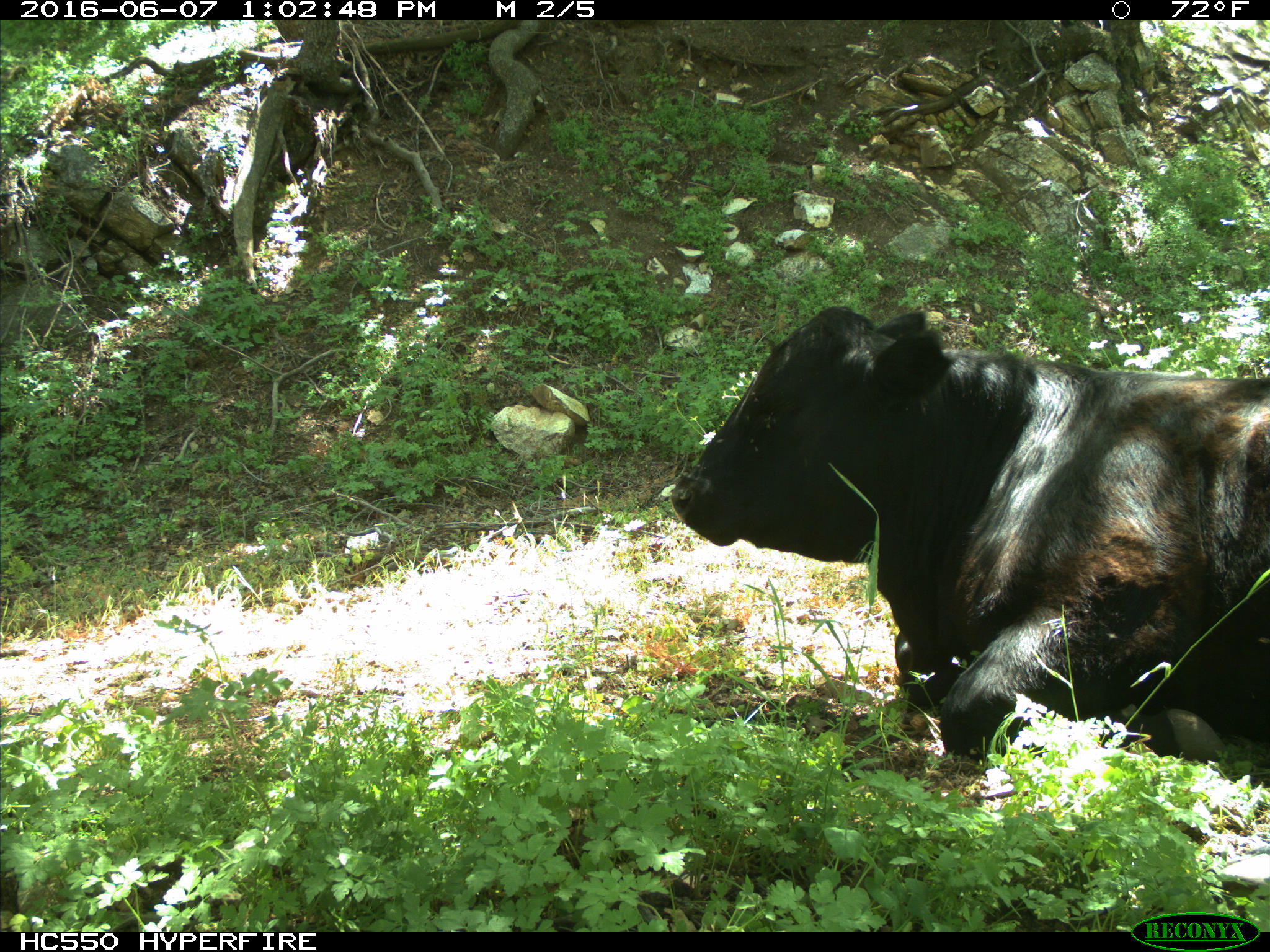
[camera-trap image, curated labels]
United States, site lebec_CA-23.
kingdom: Animalia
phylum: Chordata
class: Mammalia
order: Artiodactyla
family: Bovidae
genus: Bos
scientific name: Bos taurus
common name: domestic cow